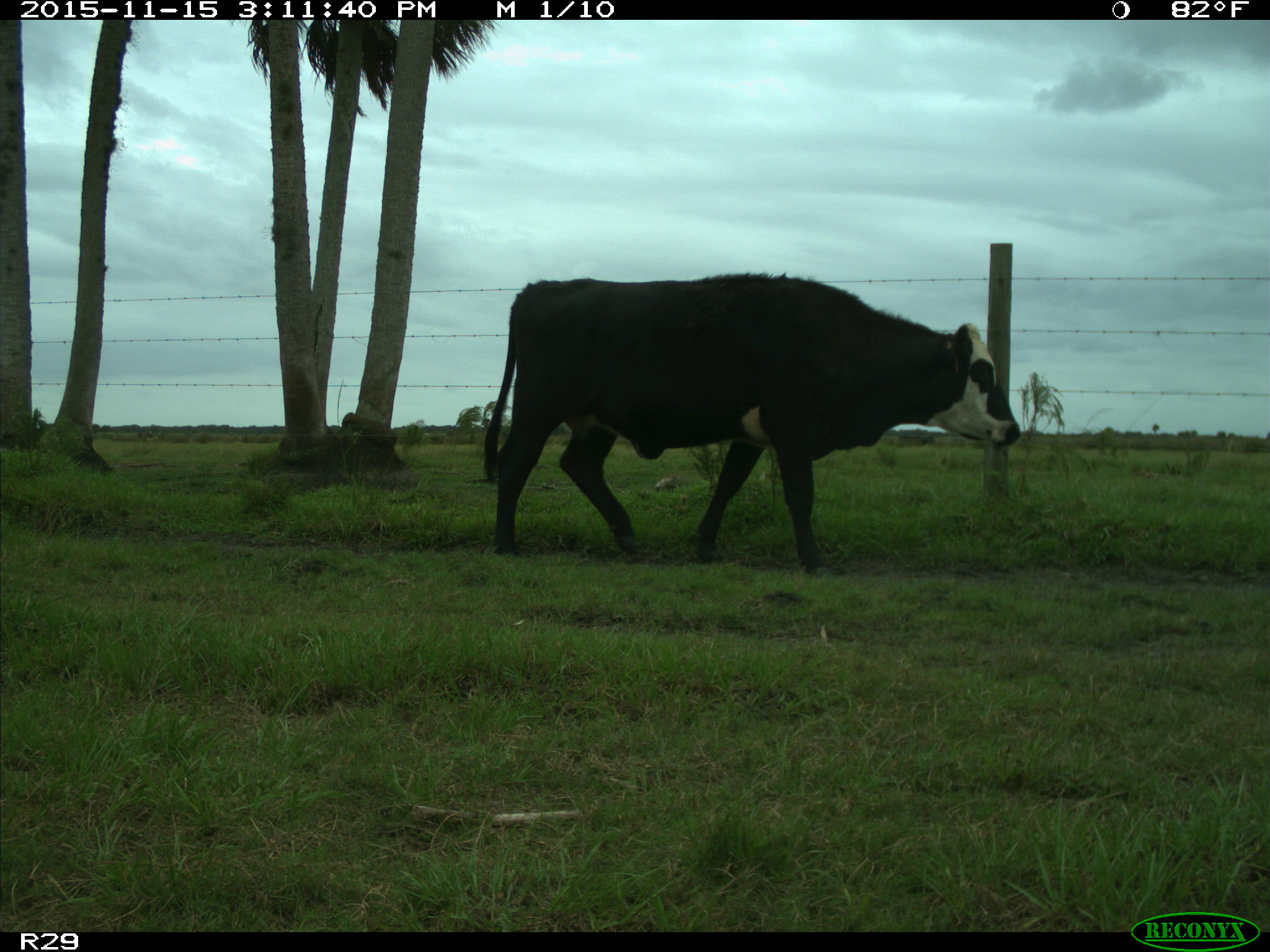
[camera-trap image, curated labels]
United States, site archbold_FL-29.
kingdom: Animalia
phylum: Chordata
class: Mammalia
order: Artiodactyla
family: Bovidae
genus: Bos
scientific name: Bos taurus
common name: domestic cow